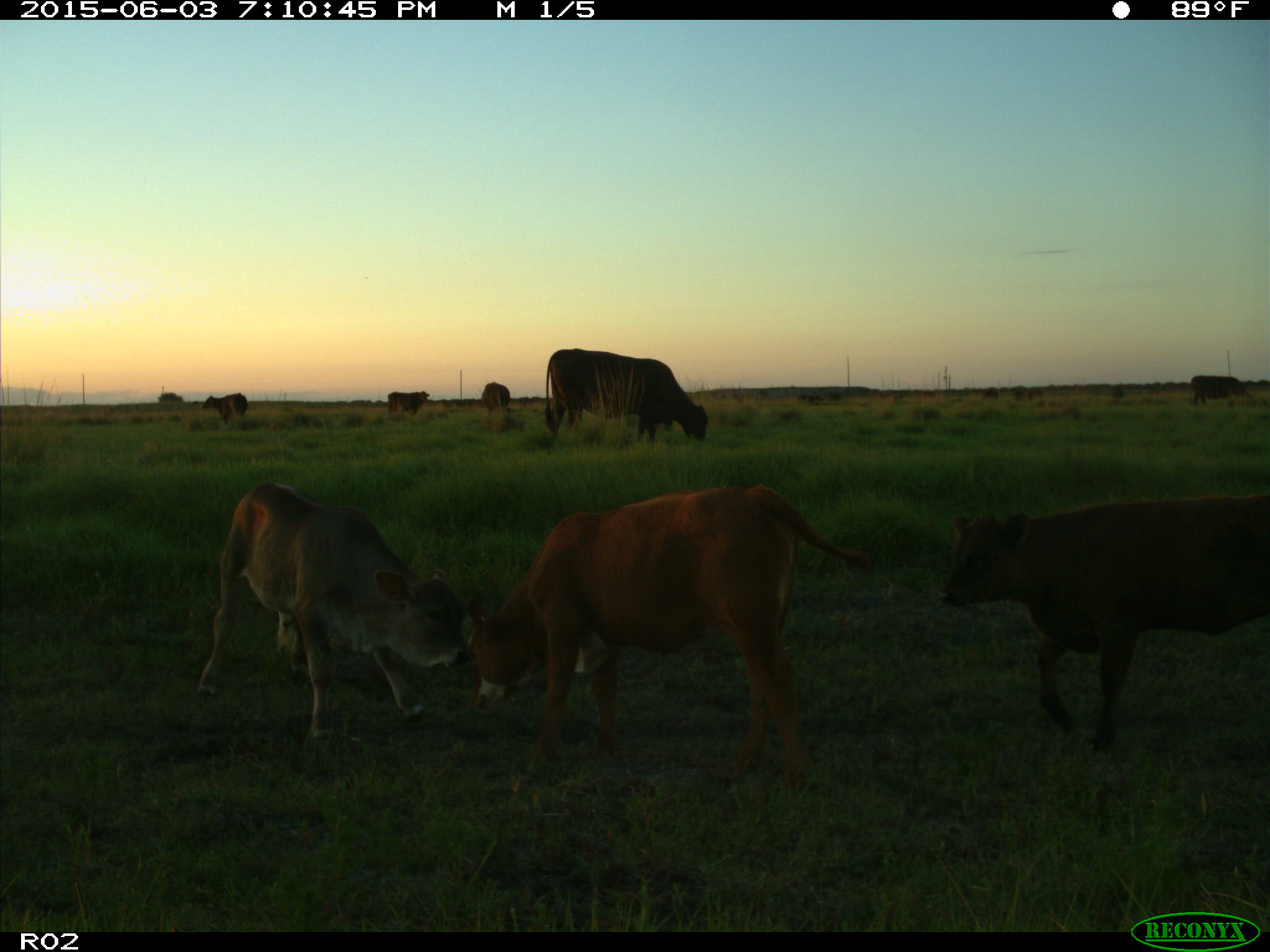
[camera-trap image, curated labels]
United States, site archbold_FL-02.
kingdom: Animalia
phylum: Chordata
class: Mammalia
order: Artiodactyla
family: Bovidae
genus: Bos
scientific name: Bos taurus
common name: domestic cow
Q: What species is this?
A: Bos taurus (domestic cow).